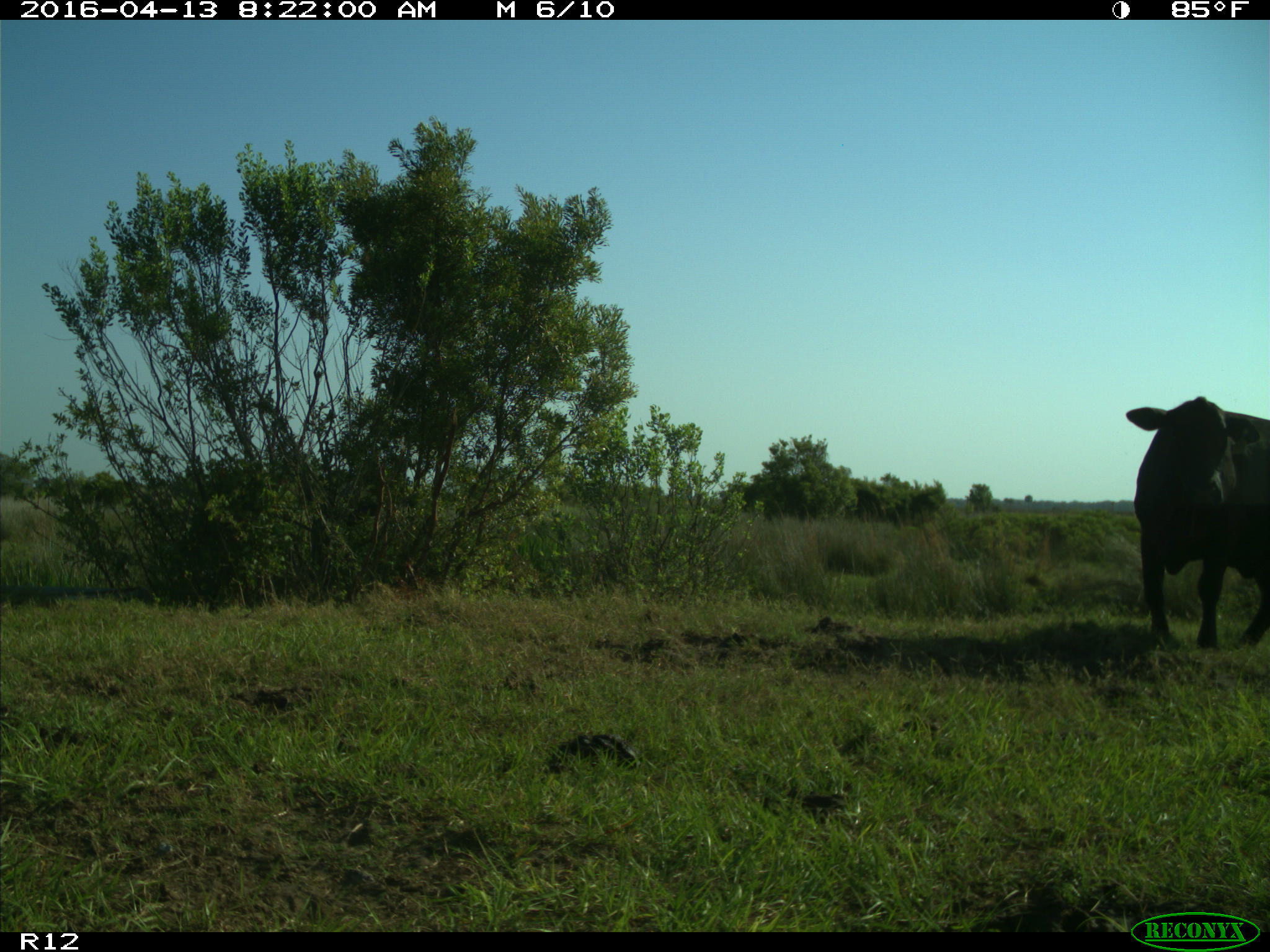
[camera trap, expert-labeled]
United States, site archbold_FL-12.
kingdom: Animalia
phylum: Chordata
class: Mammalia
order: Artiodactyla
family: Bovidae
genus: Bos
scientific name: Bos taurus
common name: domestic cow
Bos taurus (domestic cow).